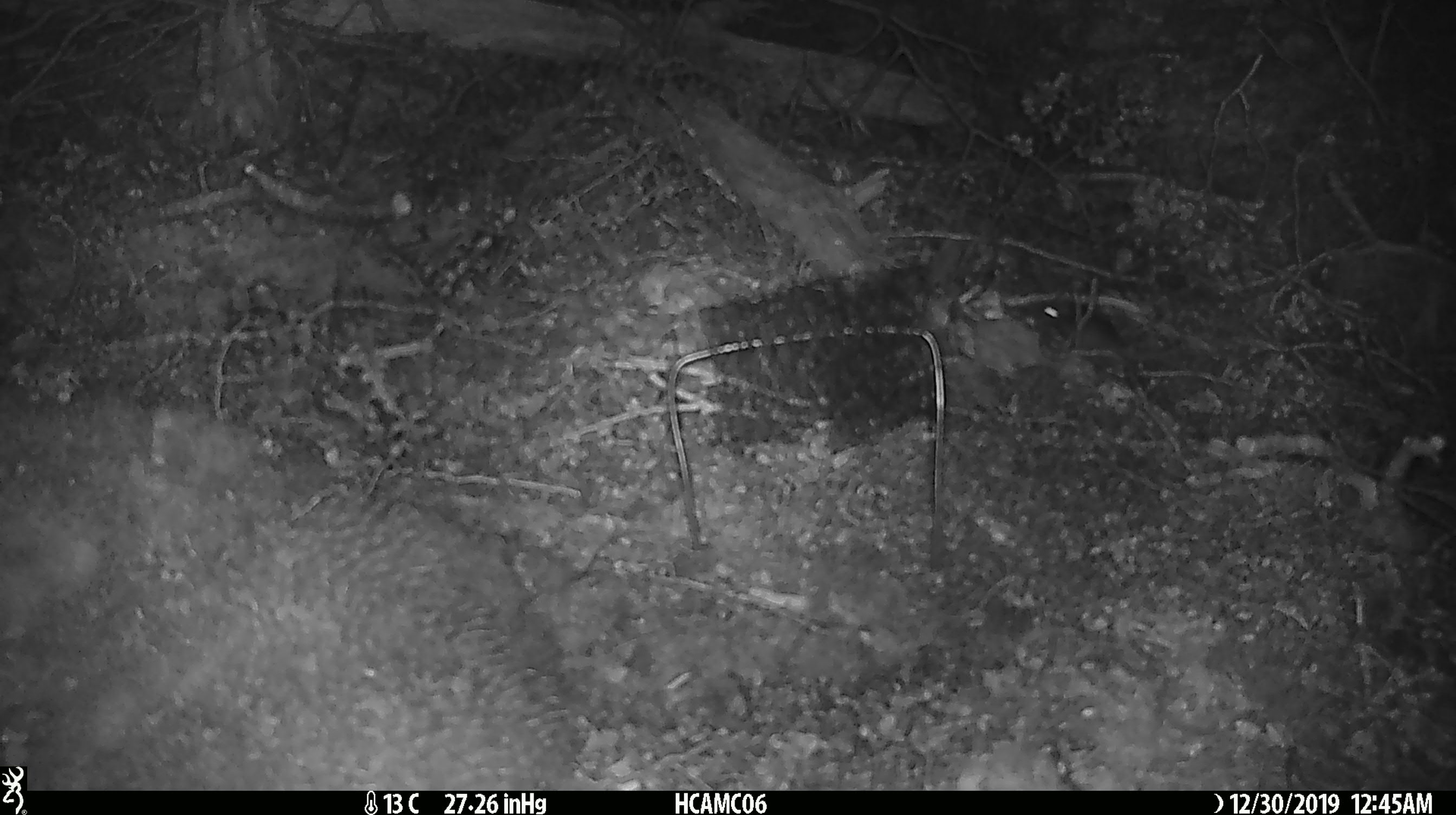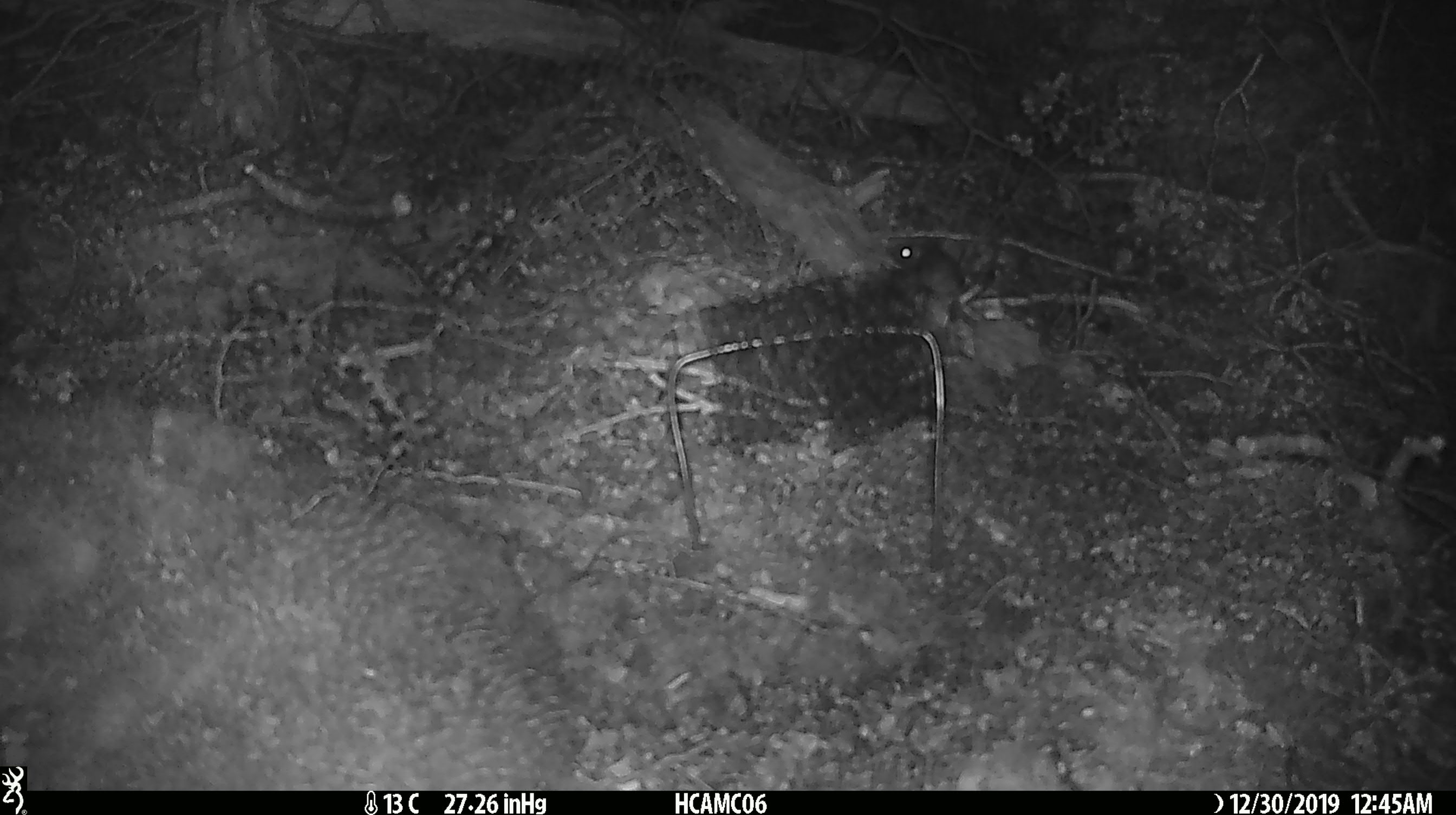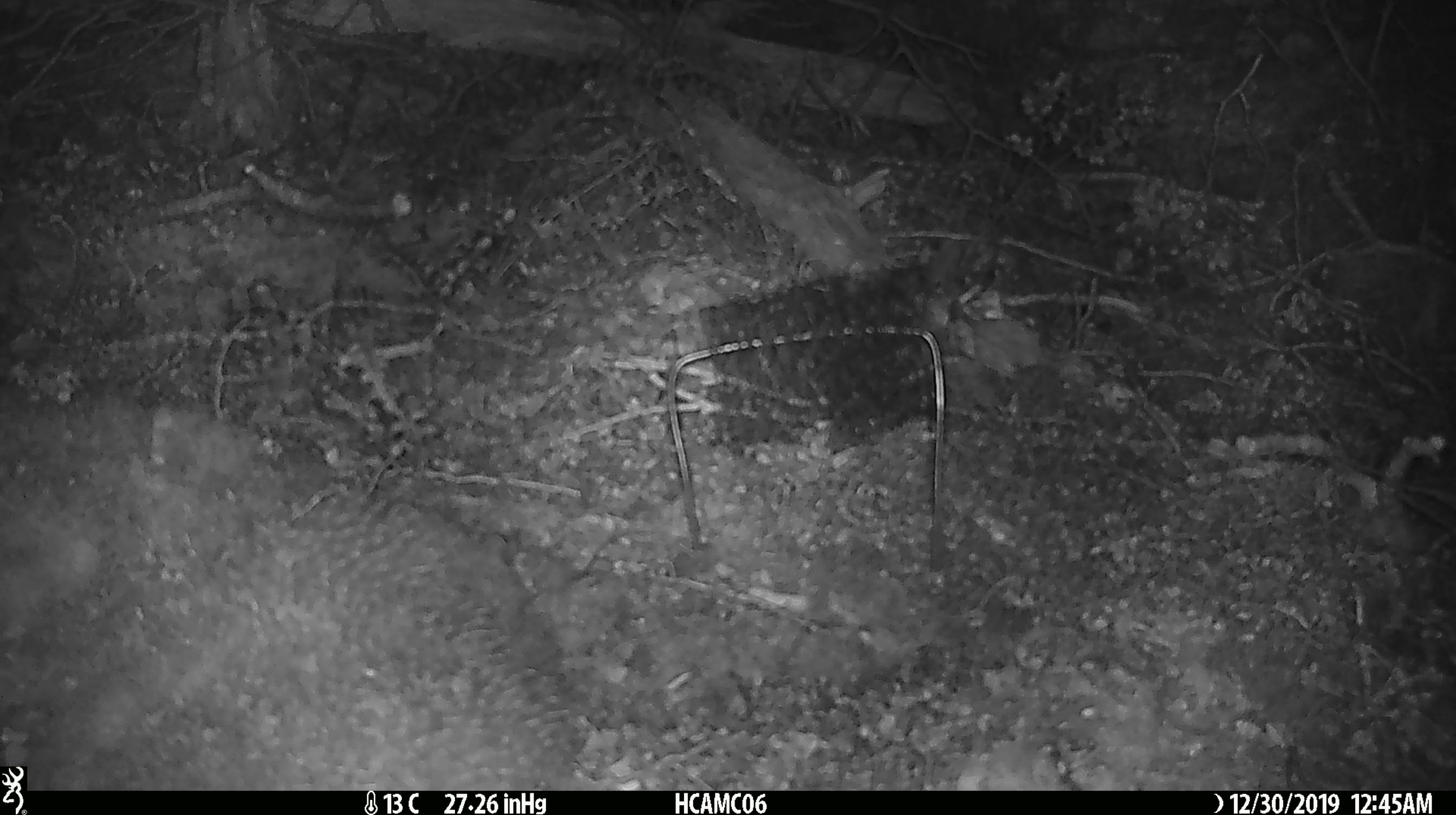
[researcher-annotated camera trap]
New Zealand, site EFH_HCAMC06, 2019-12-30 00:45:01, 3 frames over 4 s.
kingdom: Animalia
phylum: Chordata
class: Mammalia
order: Rodentia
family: Muridae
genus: Mus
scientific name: Mus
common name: mouse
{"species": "mouse (Mus)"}